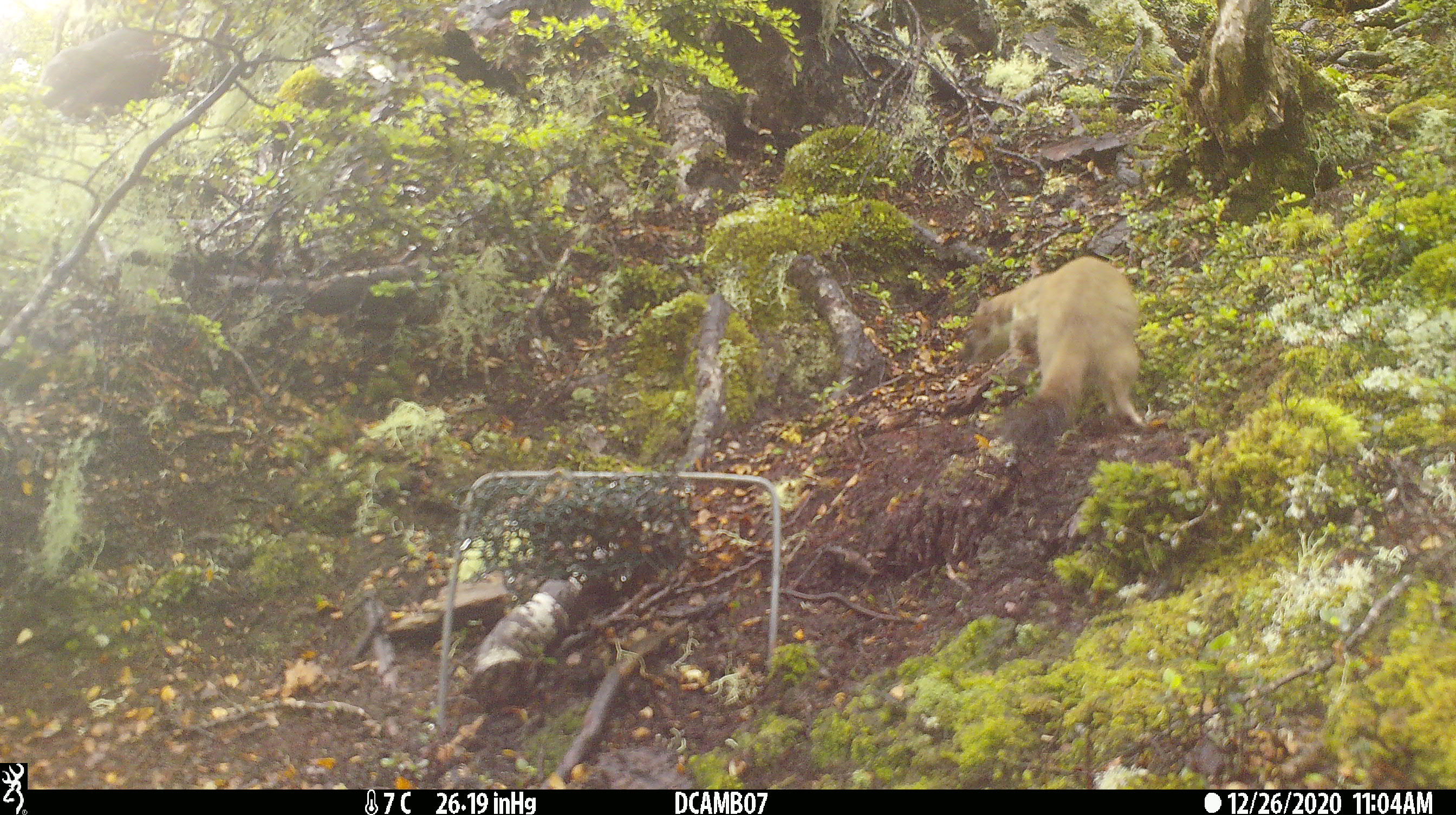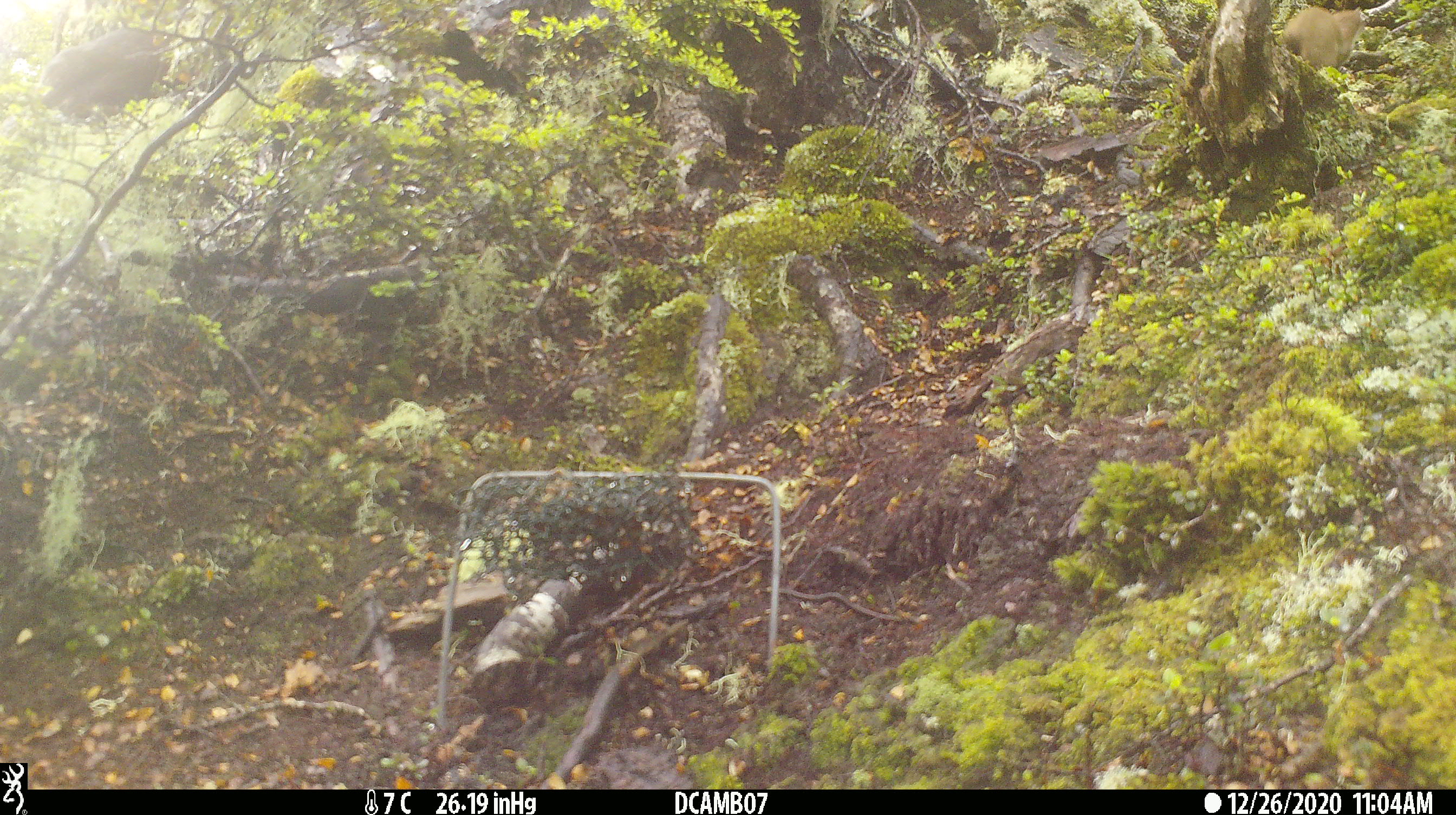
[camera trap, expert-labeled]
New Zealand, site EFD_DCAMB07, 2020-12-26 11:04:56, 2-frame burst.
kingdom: Animalia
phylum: Chordata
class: Mammalia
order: Carnivora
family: Mustelidae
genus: Mustela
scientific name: Mustela erminea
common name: stoat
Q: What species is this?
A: Stoat (Mustela erminea).